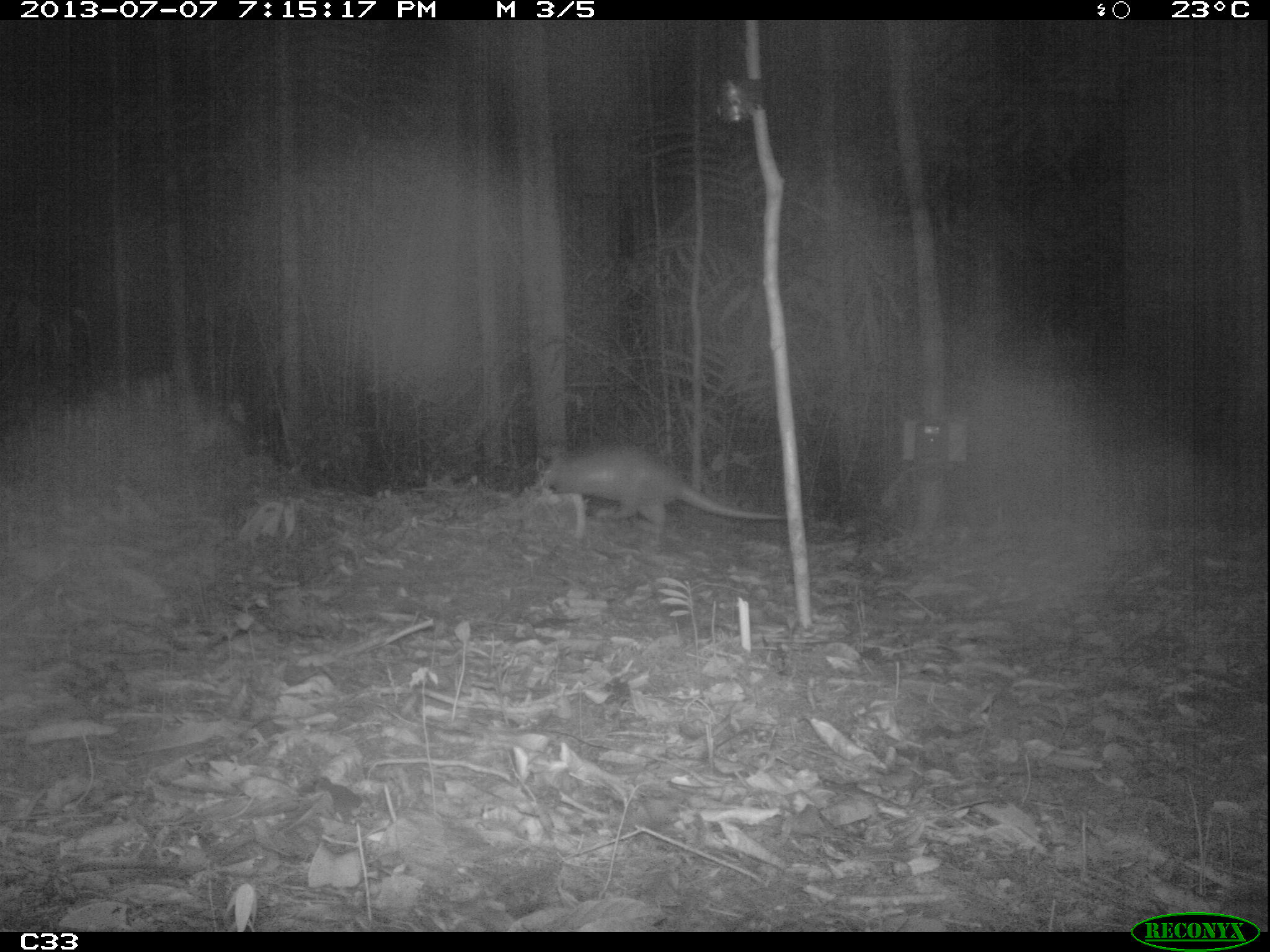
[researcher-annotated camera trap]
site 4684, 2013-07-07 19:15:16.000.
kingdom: Animalia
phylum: Chordata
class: Mammalia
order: Cingulata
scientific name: Cingulata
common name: armadillo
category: unknown armadillo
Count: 1.